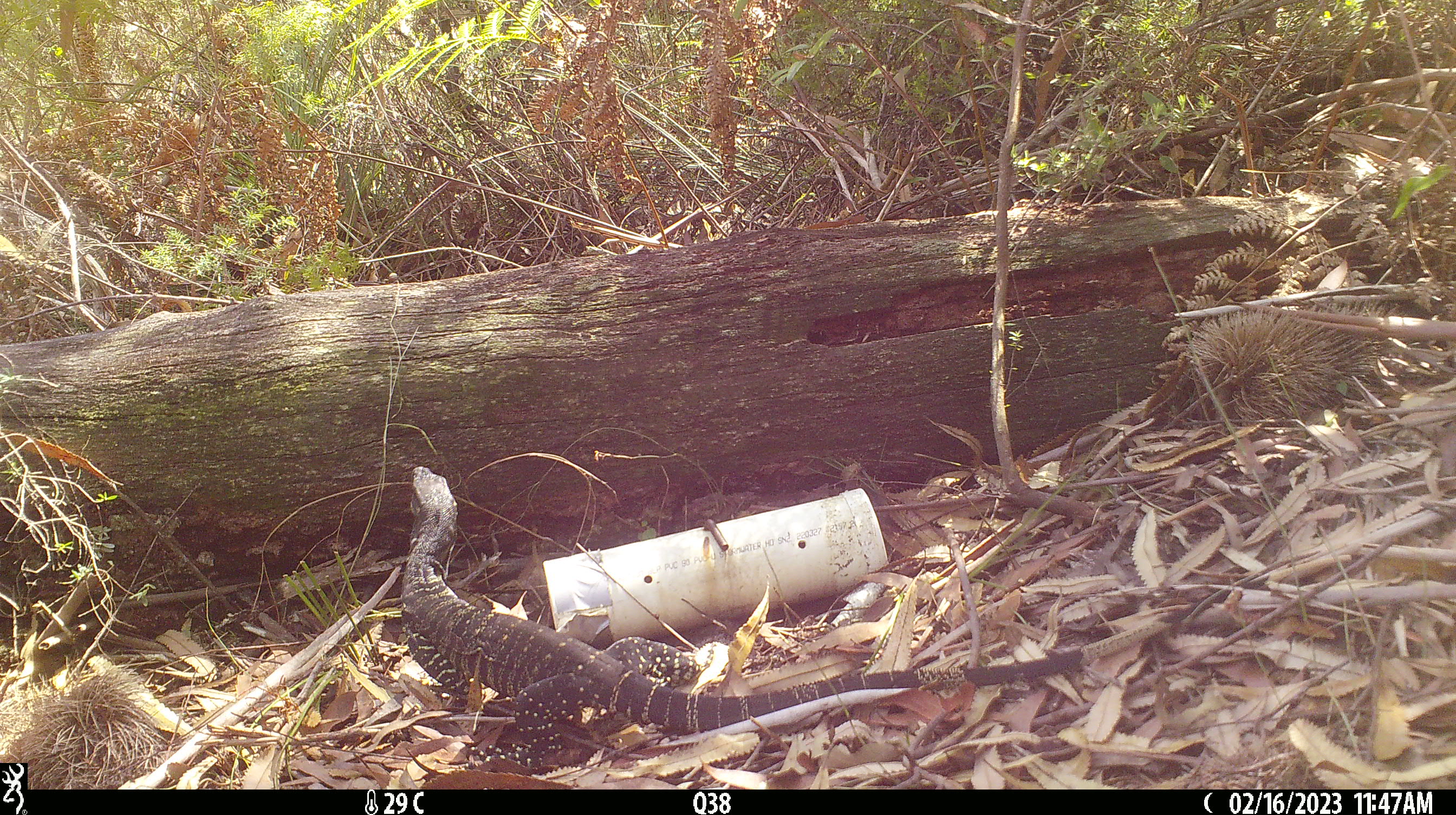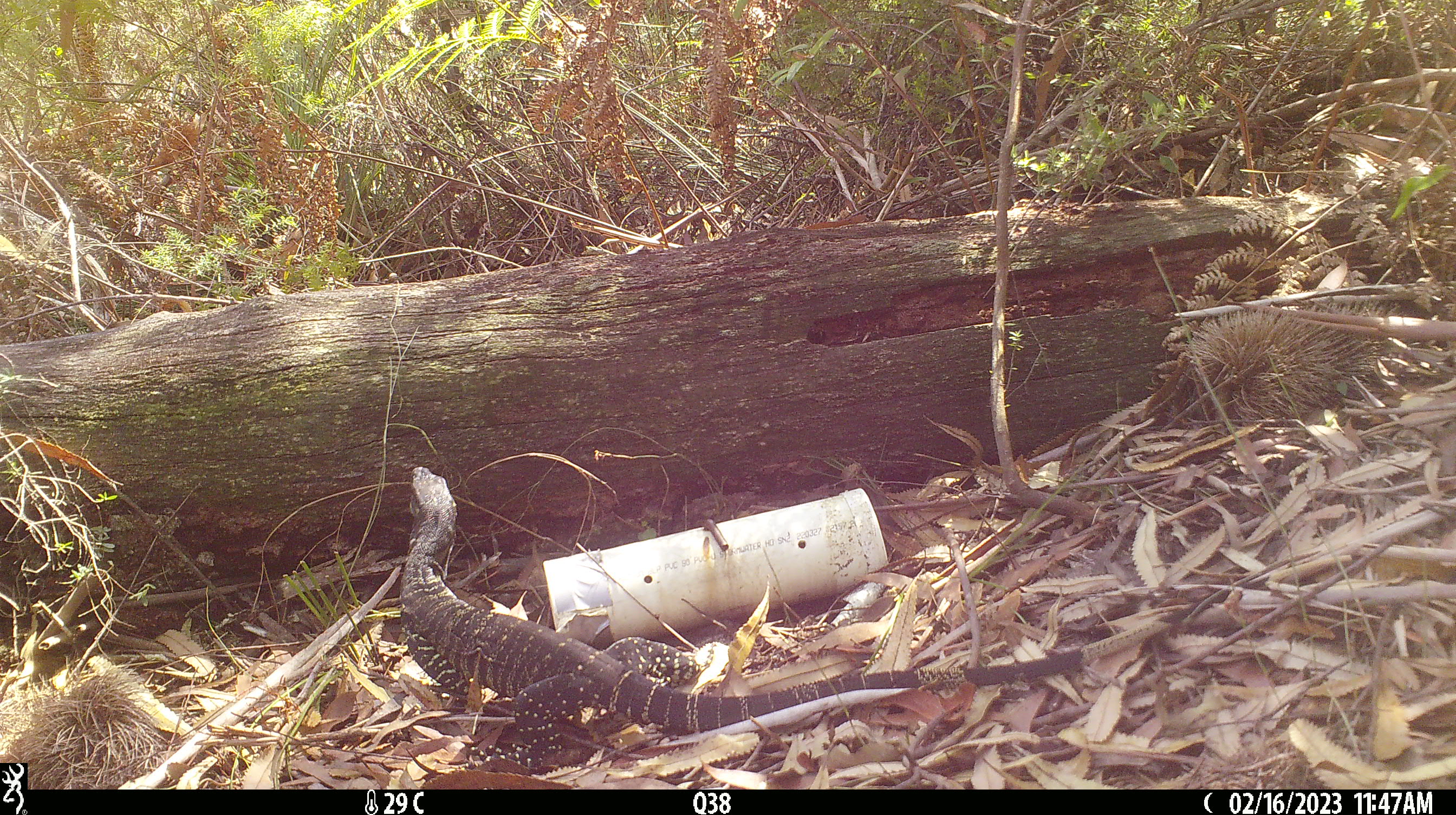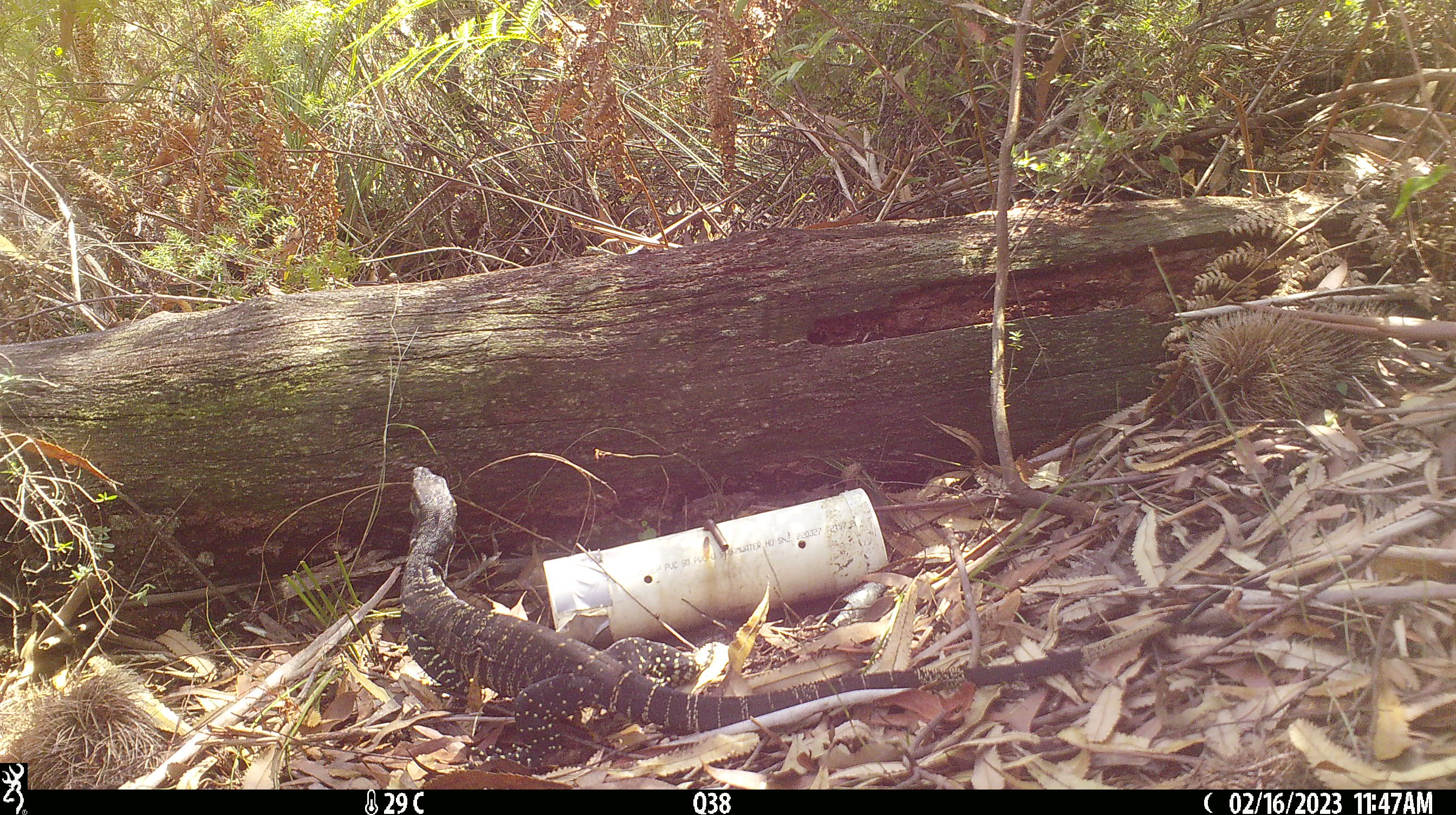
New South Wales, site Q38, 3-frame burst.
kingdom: Animalia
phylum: Chordata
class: Reptilia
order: Squamata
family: Varanidae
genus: Varanus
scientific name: Varanus varius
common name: lace monitor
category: goanna